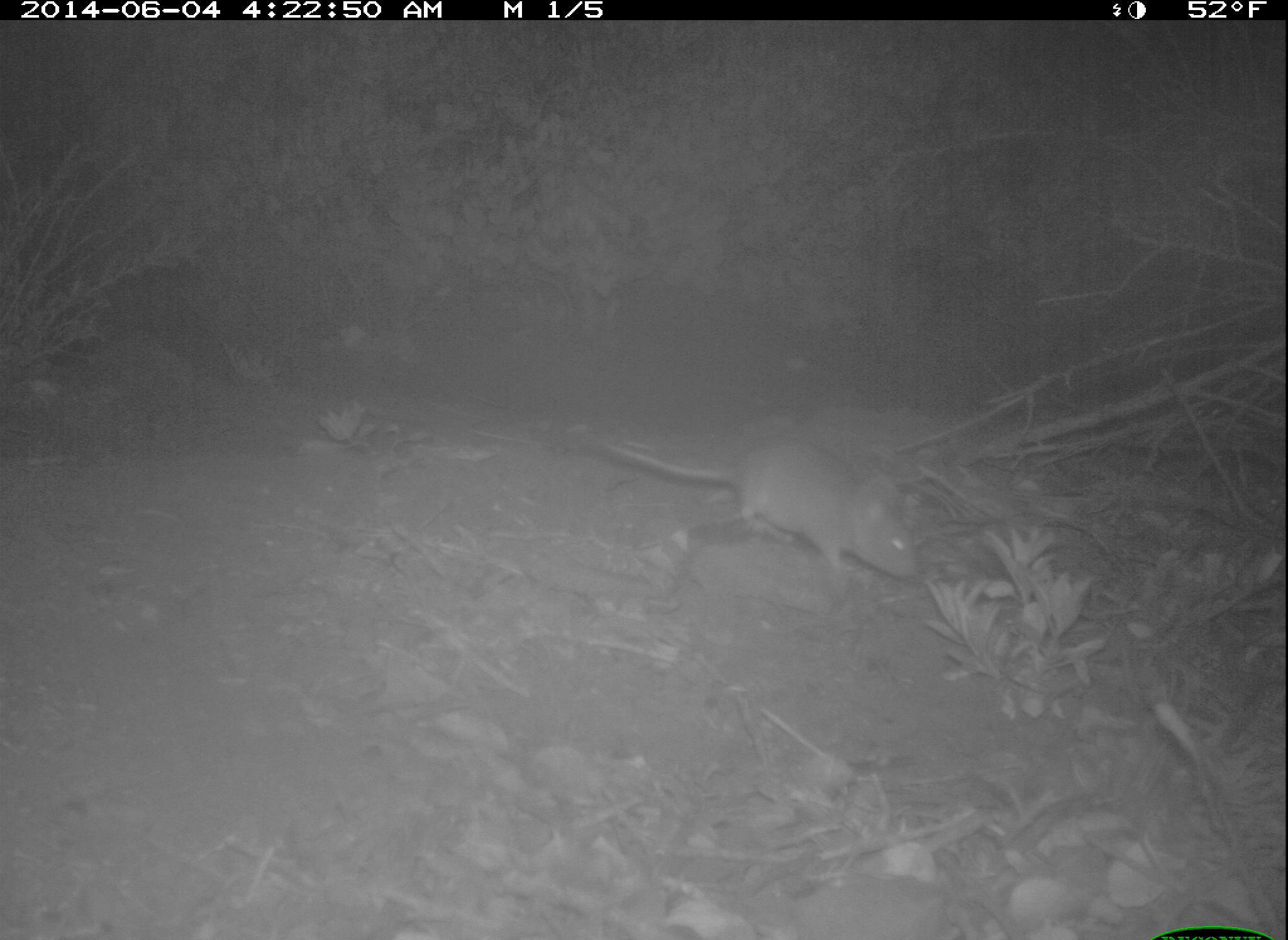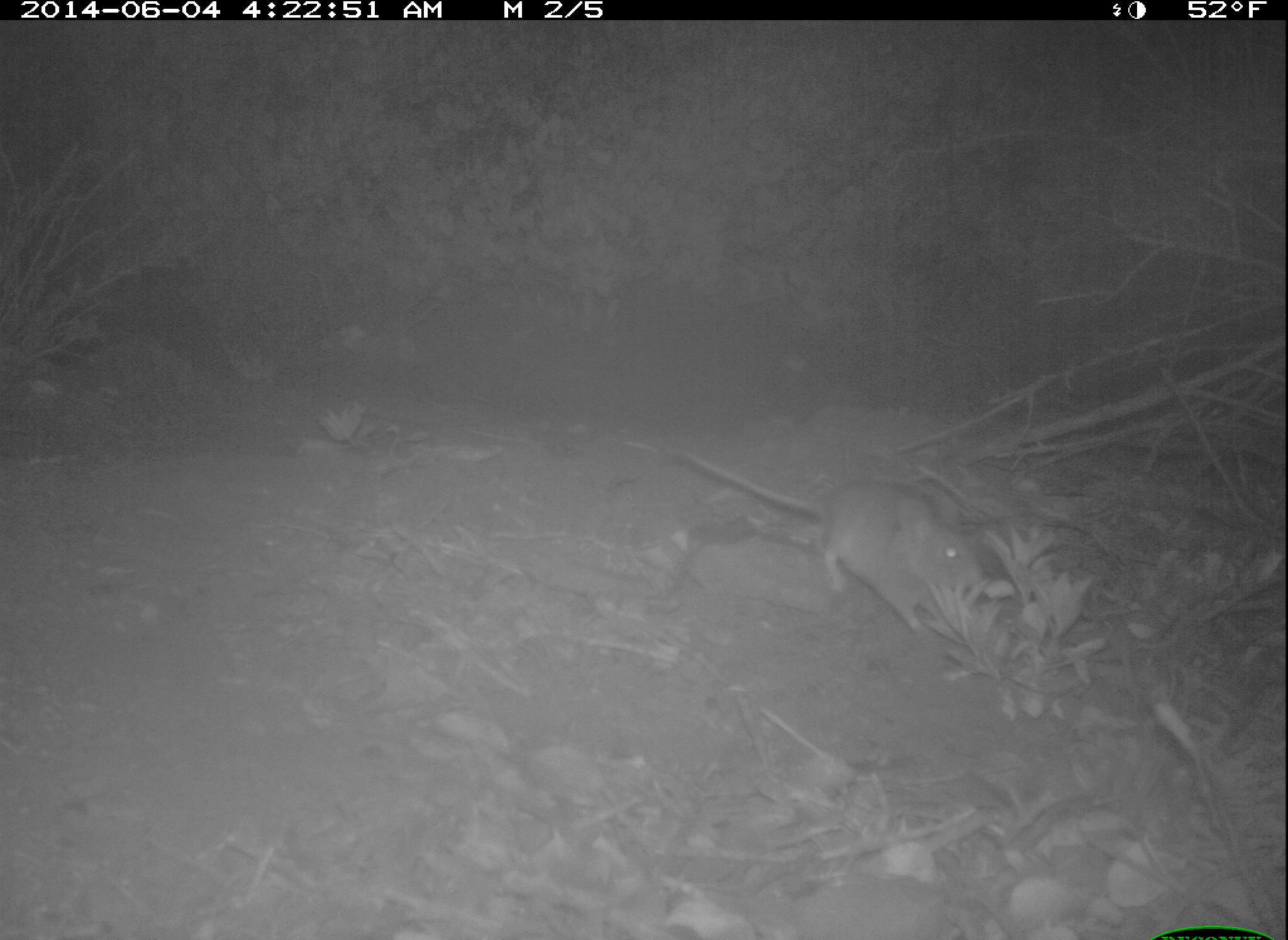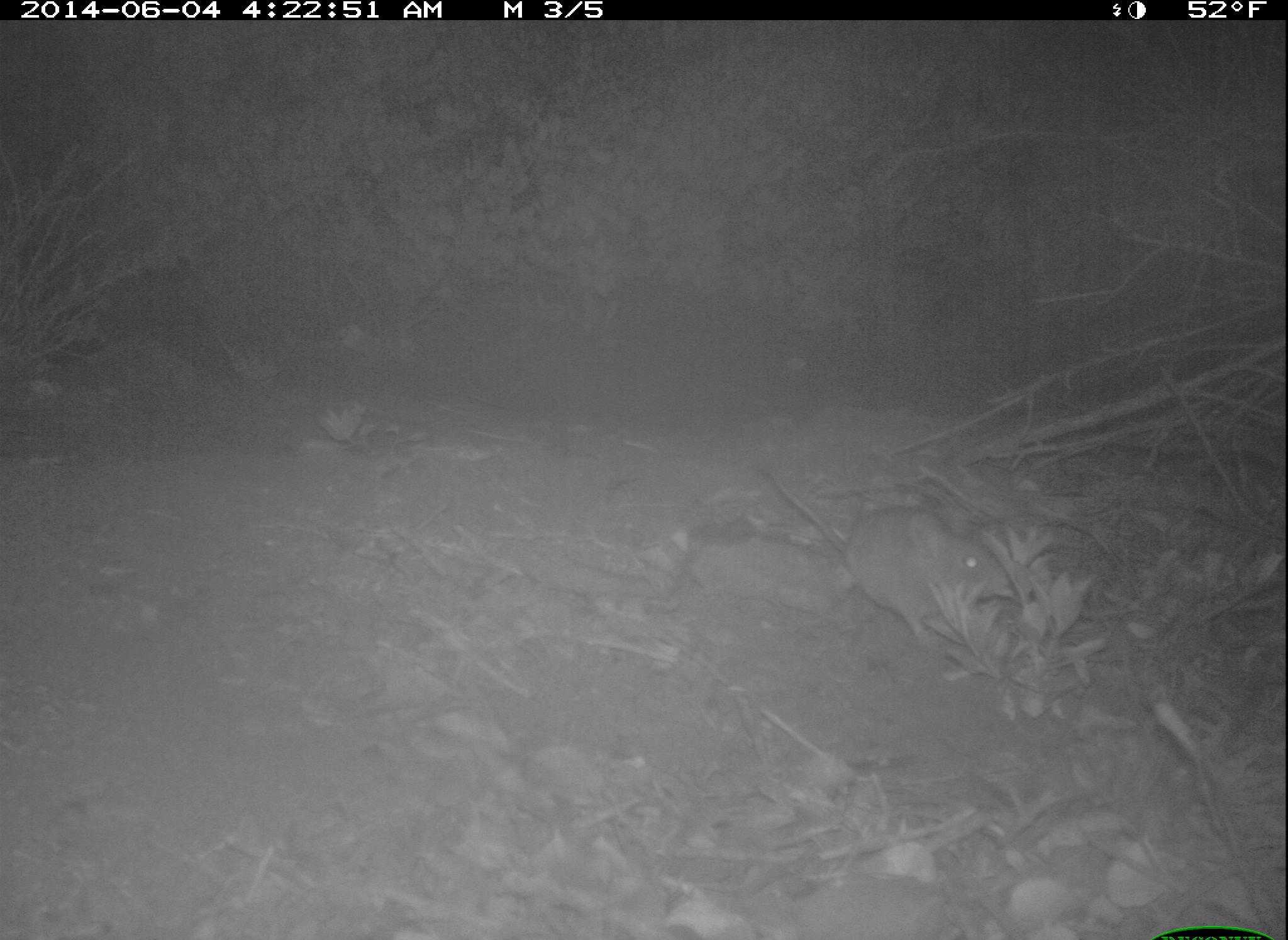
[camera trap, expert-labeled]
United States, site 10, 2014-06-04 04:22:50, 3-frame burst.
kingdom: Animalia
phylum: Chordata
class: Mammalia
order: Rodentia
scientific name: Rodentia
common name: rodent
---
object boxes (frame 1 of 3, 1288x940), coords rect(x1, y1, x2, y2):
rodent: rect(601, 439, 918, 583)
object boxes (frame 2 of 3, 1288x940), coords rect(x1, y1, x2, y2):
rodent: rect(672, 440, 980, 632)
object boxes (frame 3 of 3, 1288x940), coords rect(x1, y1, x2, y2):
rodent: rect(769, 466, 1017, 646)